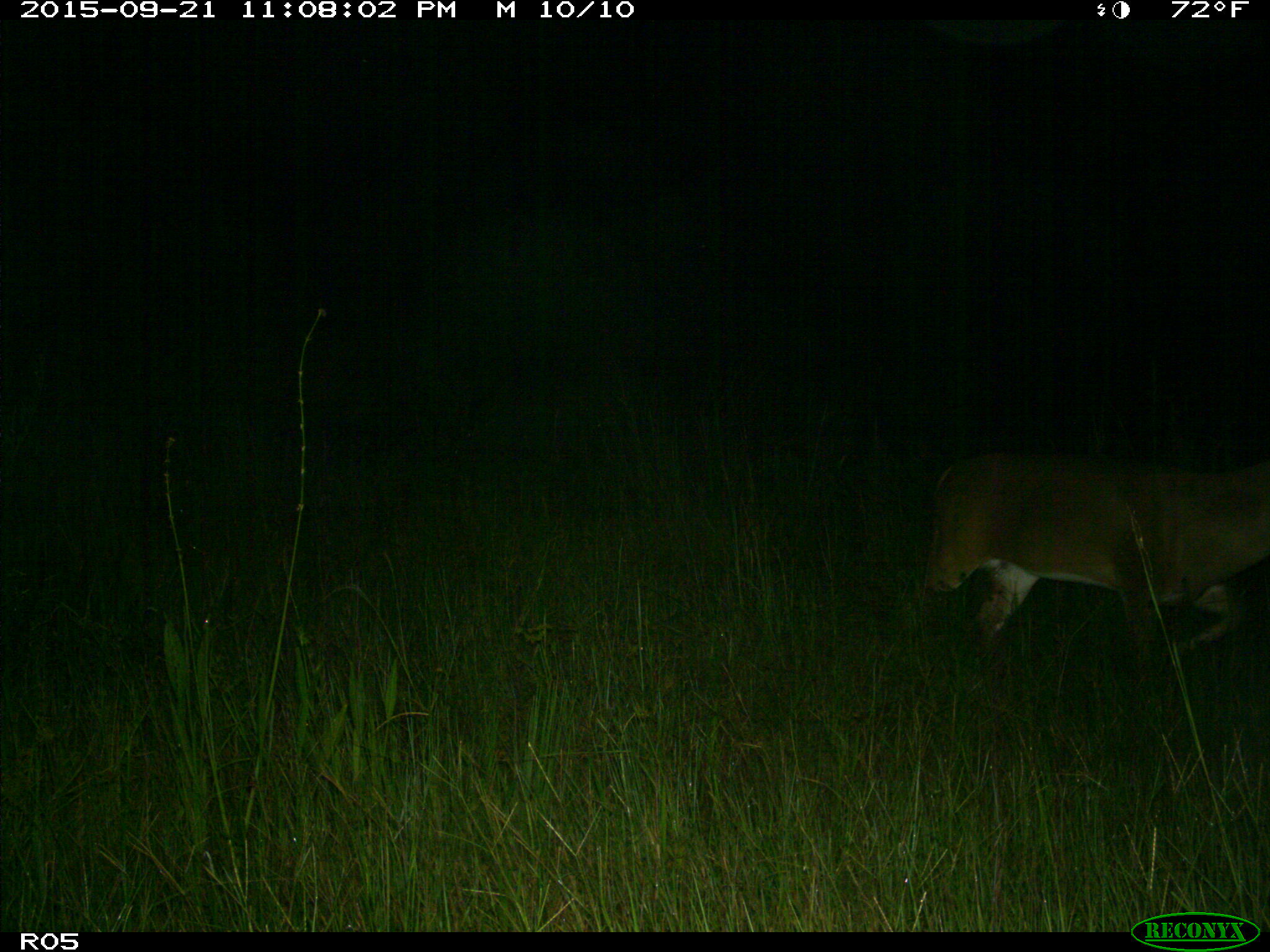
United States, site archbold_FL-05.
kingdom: Animalia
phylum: Chordata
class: Mammalia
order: Artiodactyla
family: Cervidae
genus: Odocoileus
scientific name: Odocoileus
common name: deer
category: unidentified deer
Unidentified deer (deer) (Odocoileus).